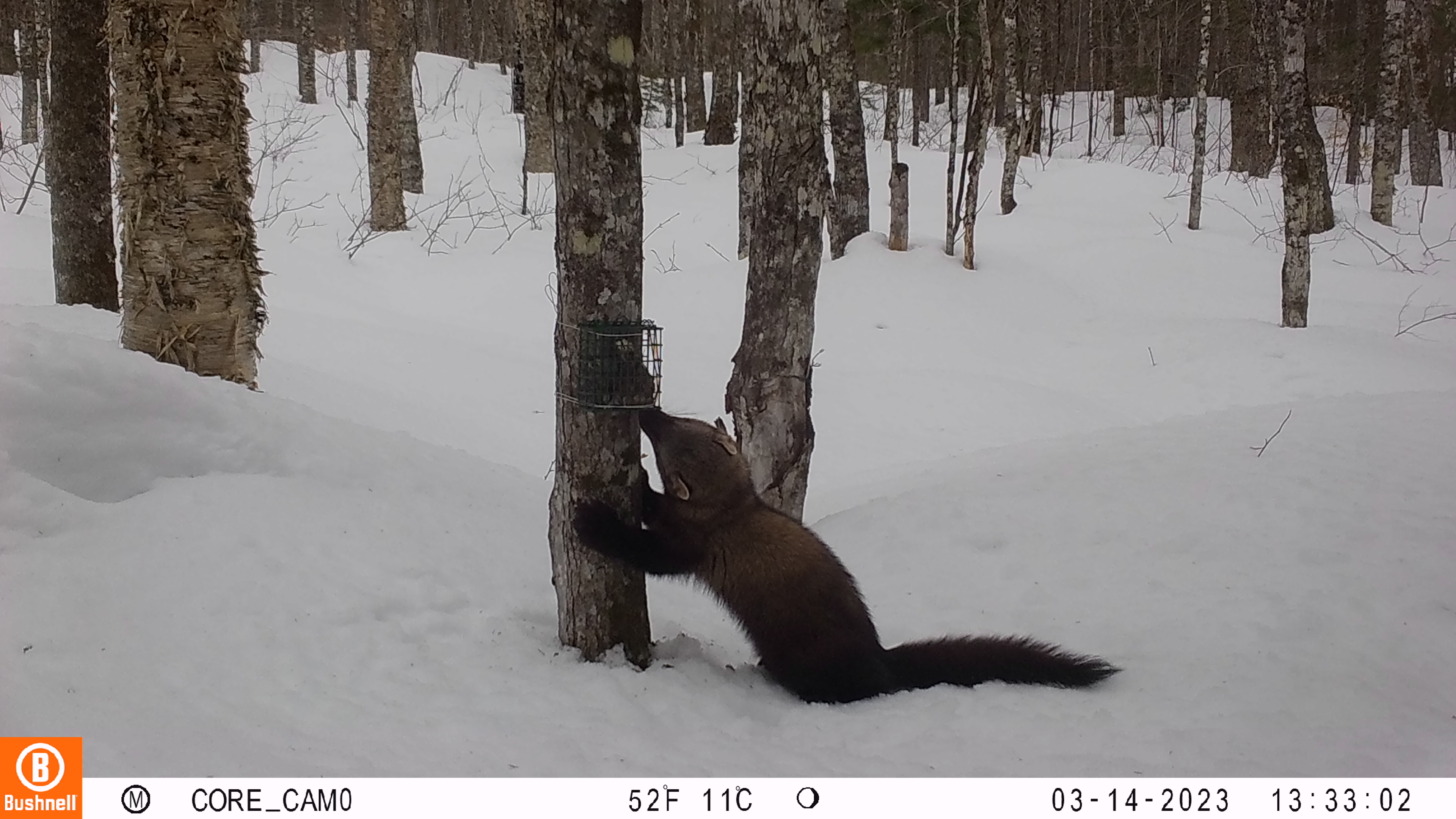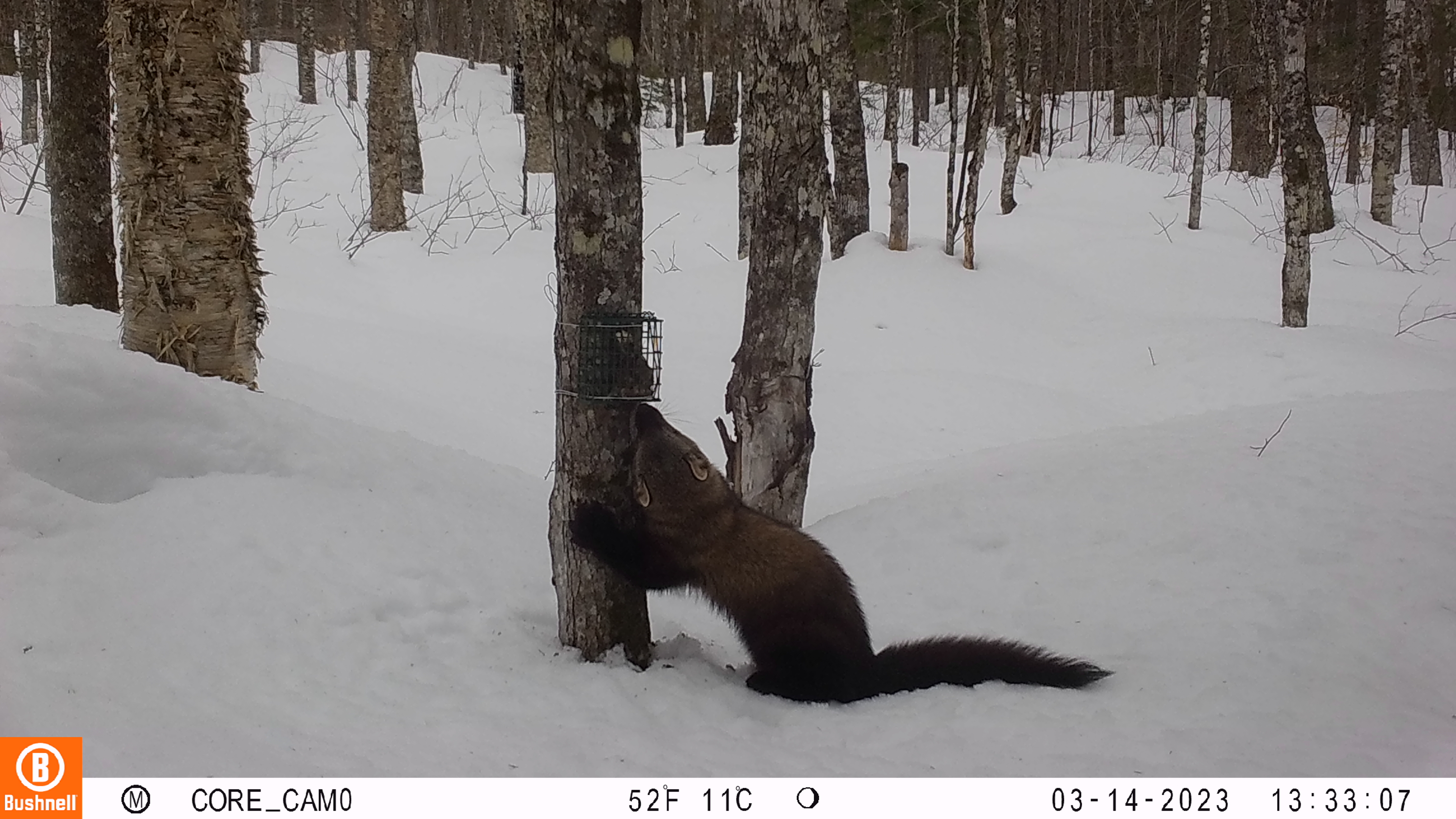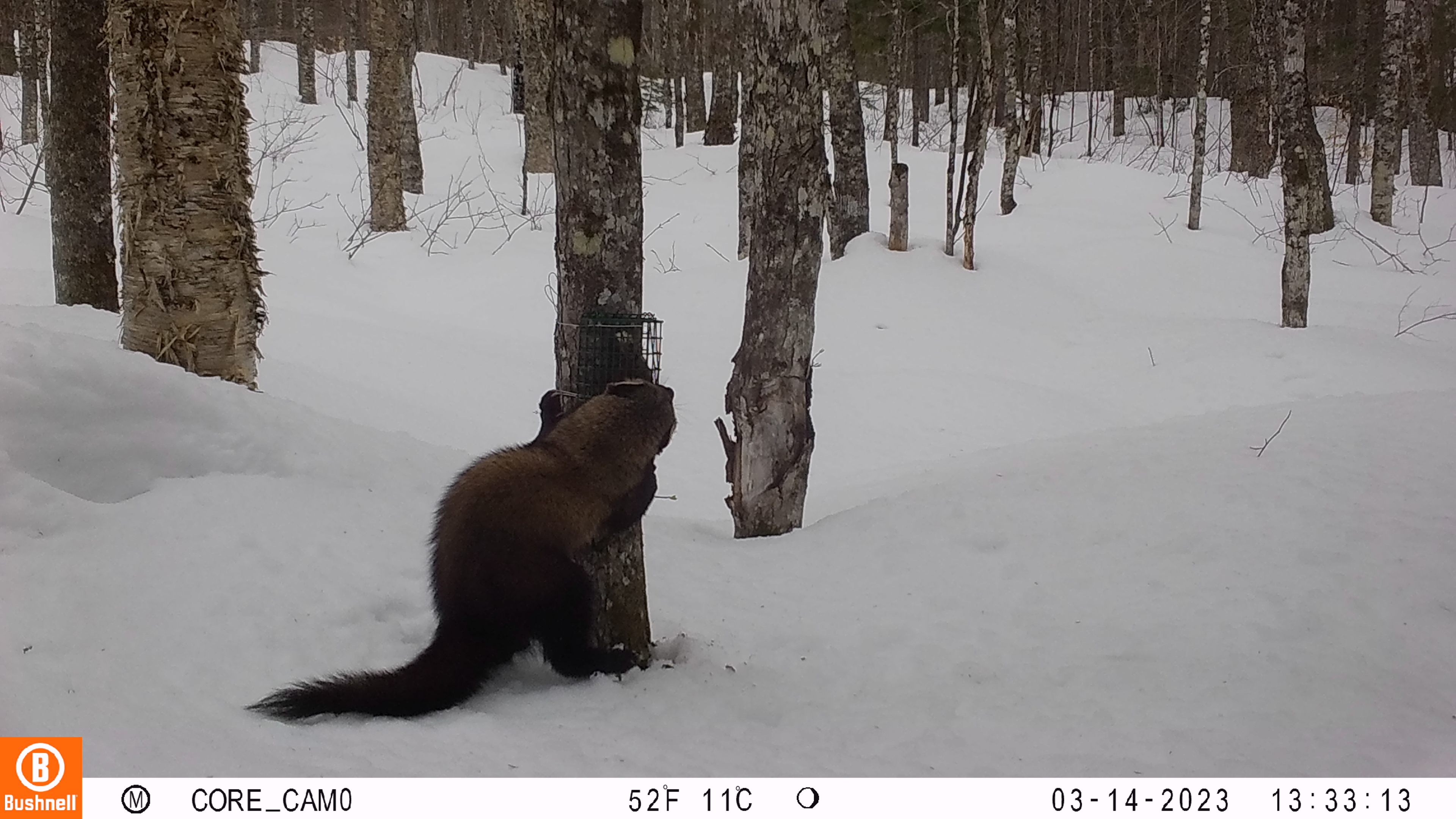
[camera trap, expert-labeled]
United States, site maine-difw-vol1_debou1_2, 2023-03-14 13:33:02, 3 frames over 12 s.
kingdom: Animalia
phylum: Chordata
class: Mammalia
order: Carnivora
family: Mustelidae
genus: Pekania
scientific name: Pekania pennanti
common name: fisher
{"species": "fisher (Pekania pennanti)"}